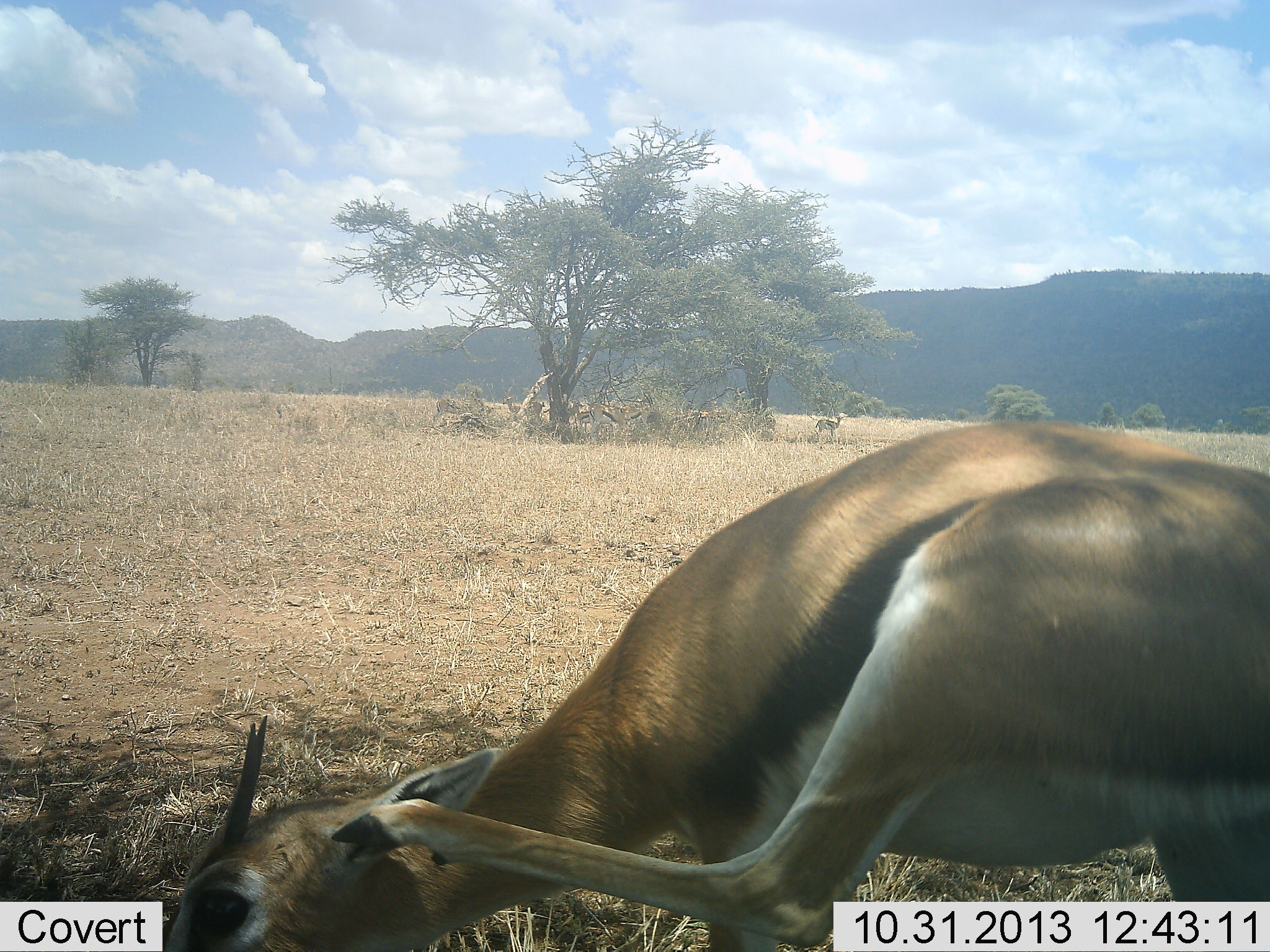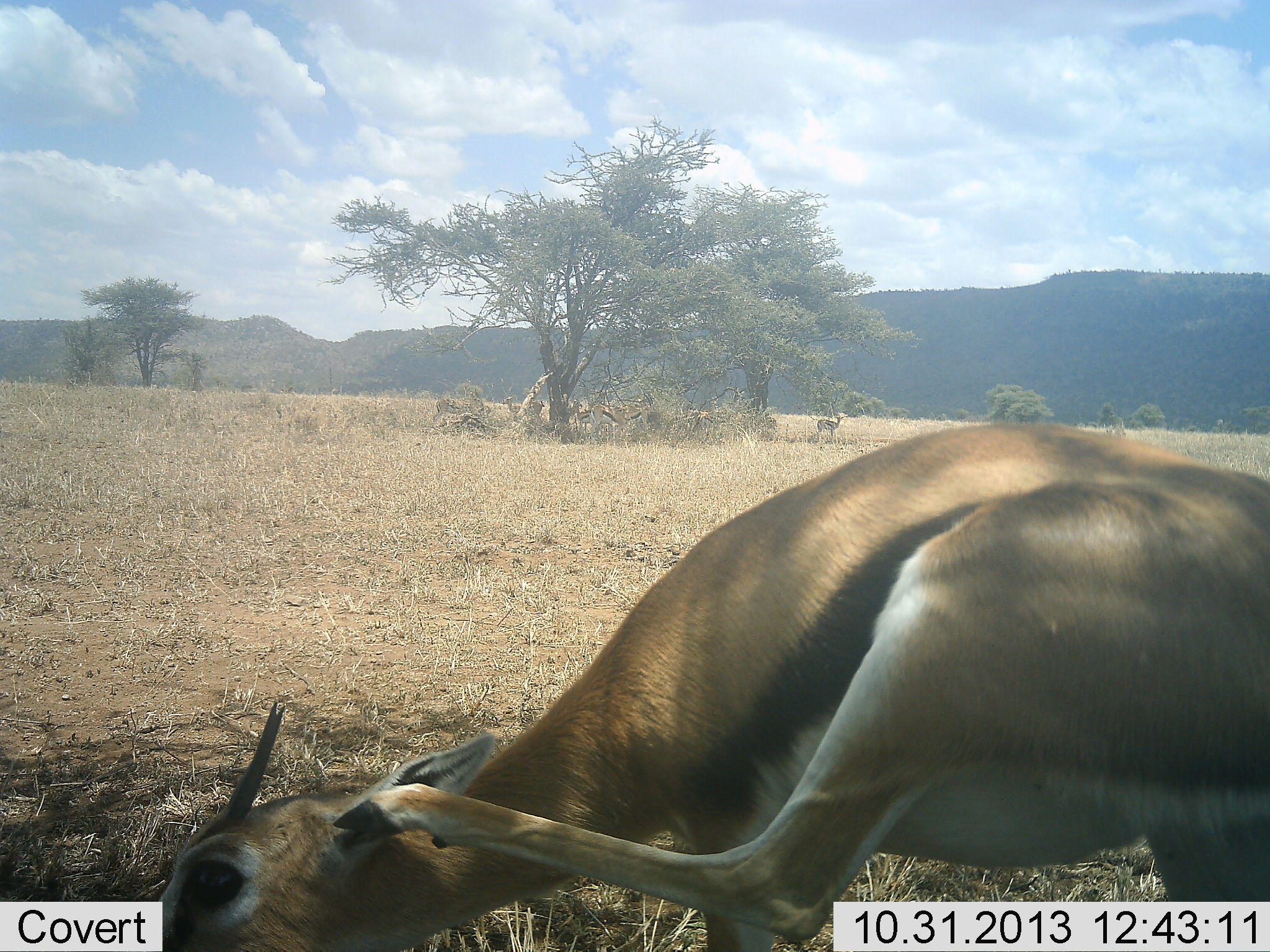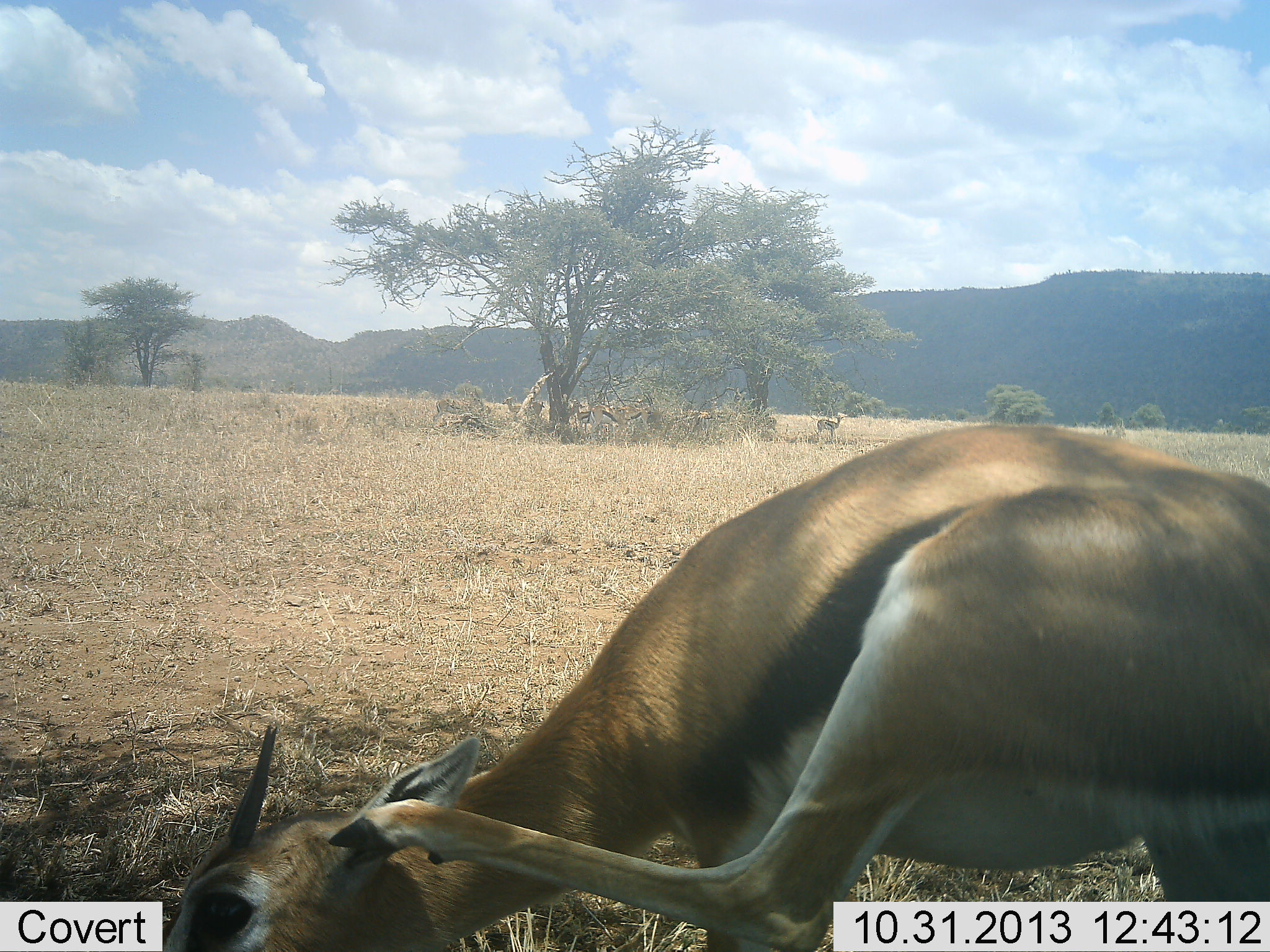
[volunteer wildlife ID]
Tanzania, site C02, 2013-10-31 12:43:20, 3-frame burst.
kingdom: Animalia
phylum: Chordata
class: Mammalia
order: Artiodactyla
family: Bovidae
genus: Eudorcas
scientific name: Eudorcas thomsonii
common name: thomson's gazelle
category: gazellethomsons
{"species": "gazellethomsons (thomson's gazelle) (Eudorcas thomsonii)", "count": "2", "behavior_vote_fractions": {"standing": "80%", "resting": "20%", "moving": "10%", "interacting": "20%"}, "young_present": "0%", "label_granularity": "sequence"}